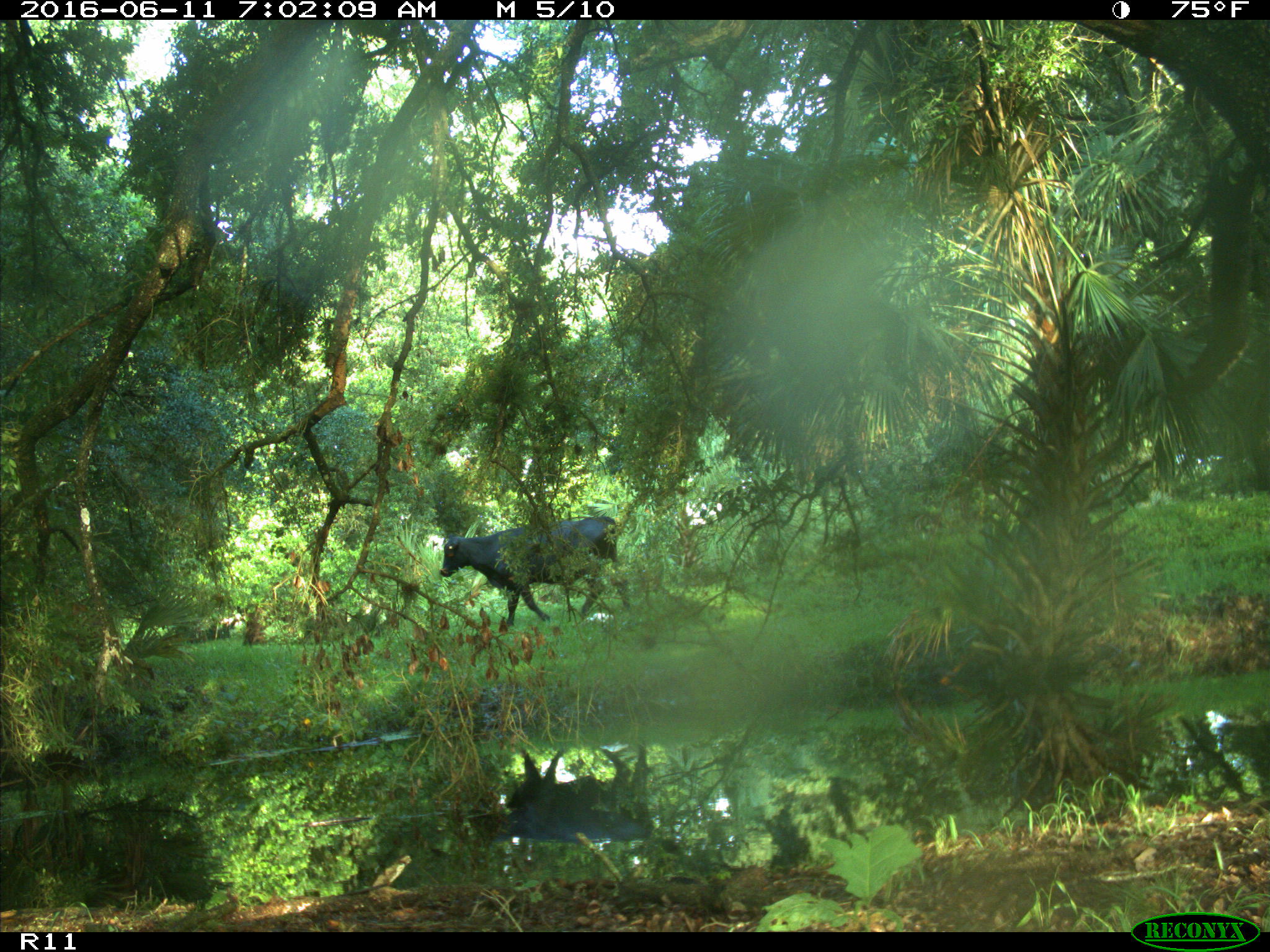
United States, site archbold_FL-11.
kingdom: Animalia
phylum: Chordata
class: Mammalia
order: Artiodactyla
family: Bovidae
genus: Bos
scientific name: Bos taurus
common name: domestic cow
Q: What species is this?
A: Bos taurus (domestic cow).